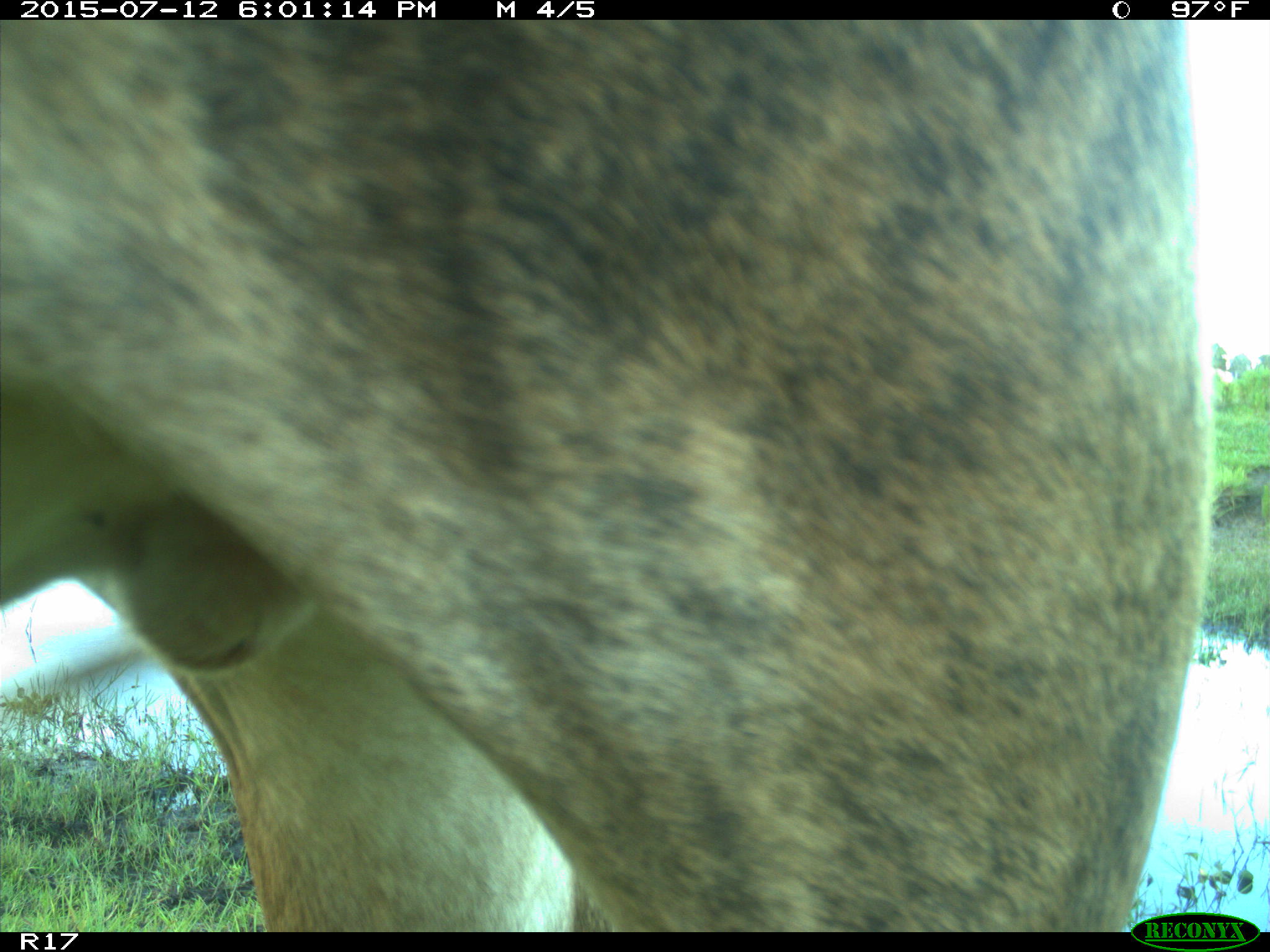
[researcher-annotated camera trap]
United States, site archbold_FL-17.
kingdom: Animalia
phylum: Chordata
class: Mammalia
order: Artiodactyla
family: Bovidae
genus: Bos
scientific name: Bos taurus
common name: domestic cow